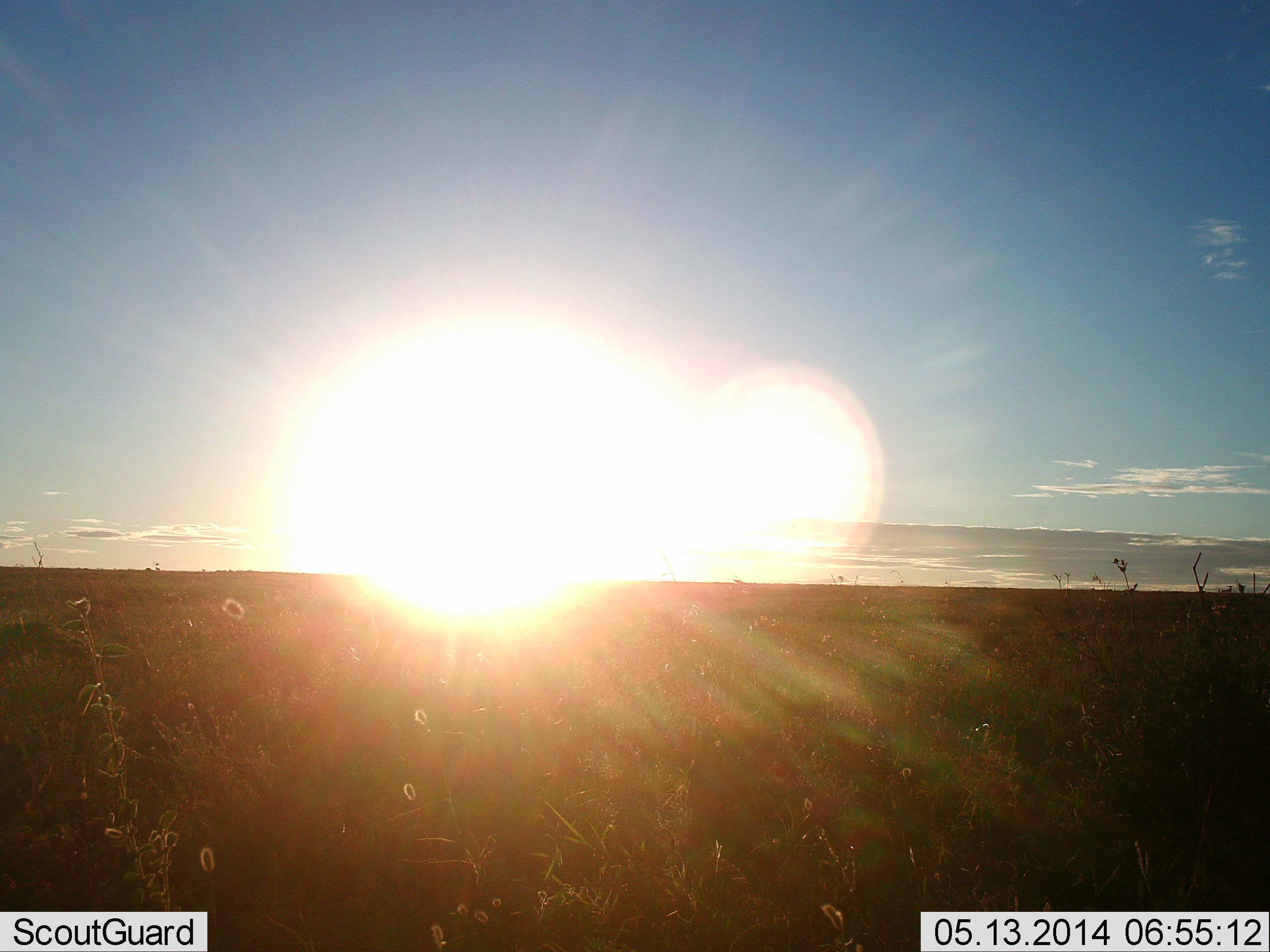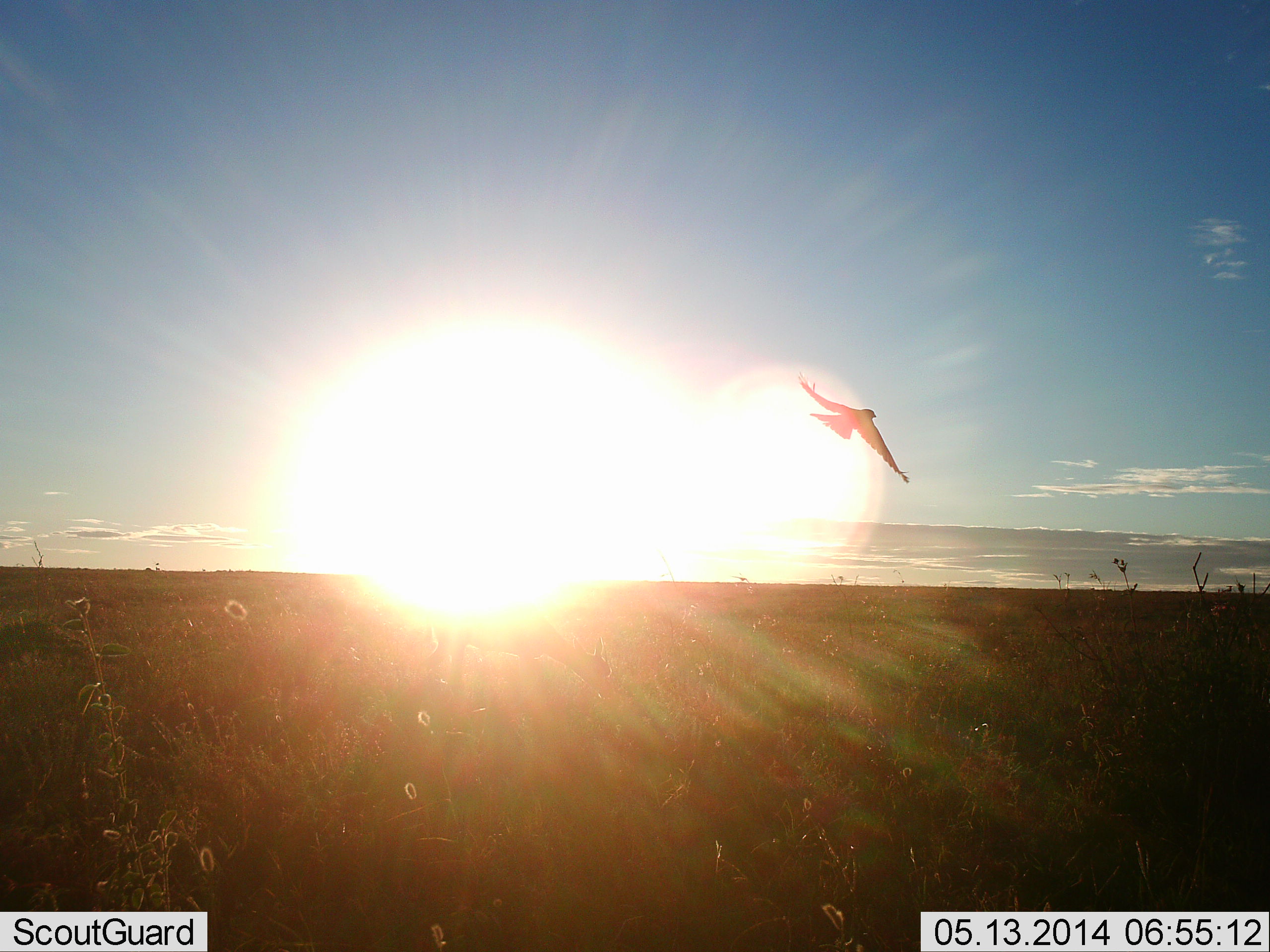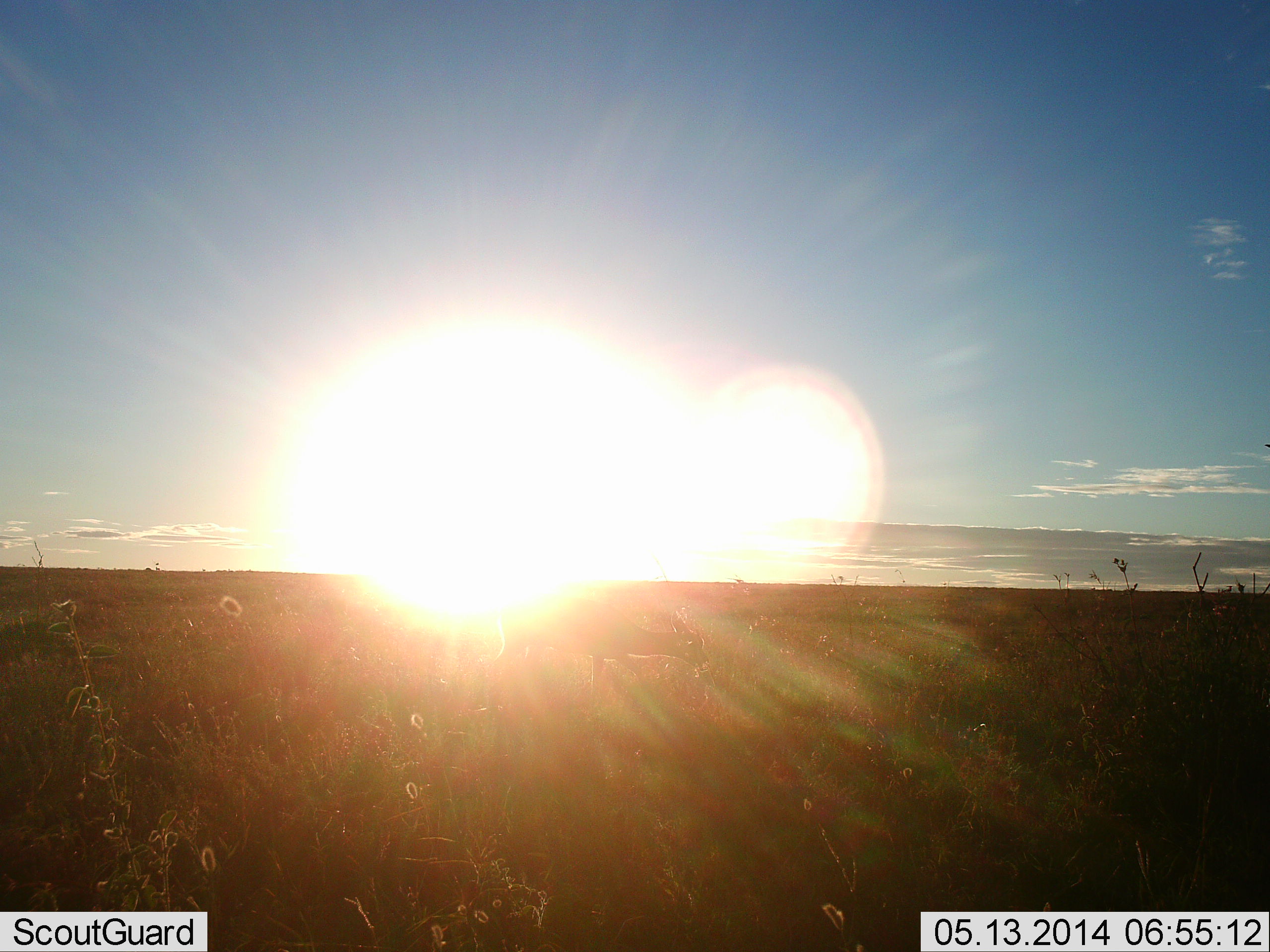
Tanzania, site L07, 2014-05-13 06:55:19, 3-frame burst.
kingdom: Animalia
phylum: Chordata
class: Aves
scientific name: Aves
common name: bird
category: otherbird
Otherbird (bird) (Aves), count 1. Behavior (volunteer vote fractions): standing 0%, resting 0%, moving 100%, interacting 0%. Young present (vote fraction): 0%. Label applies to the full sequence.